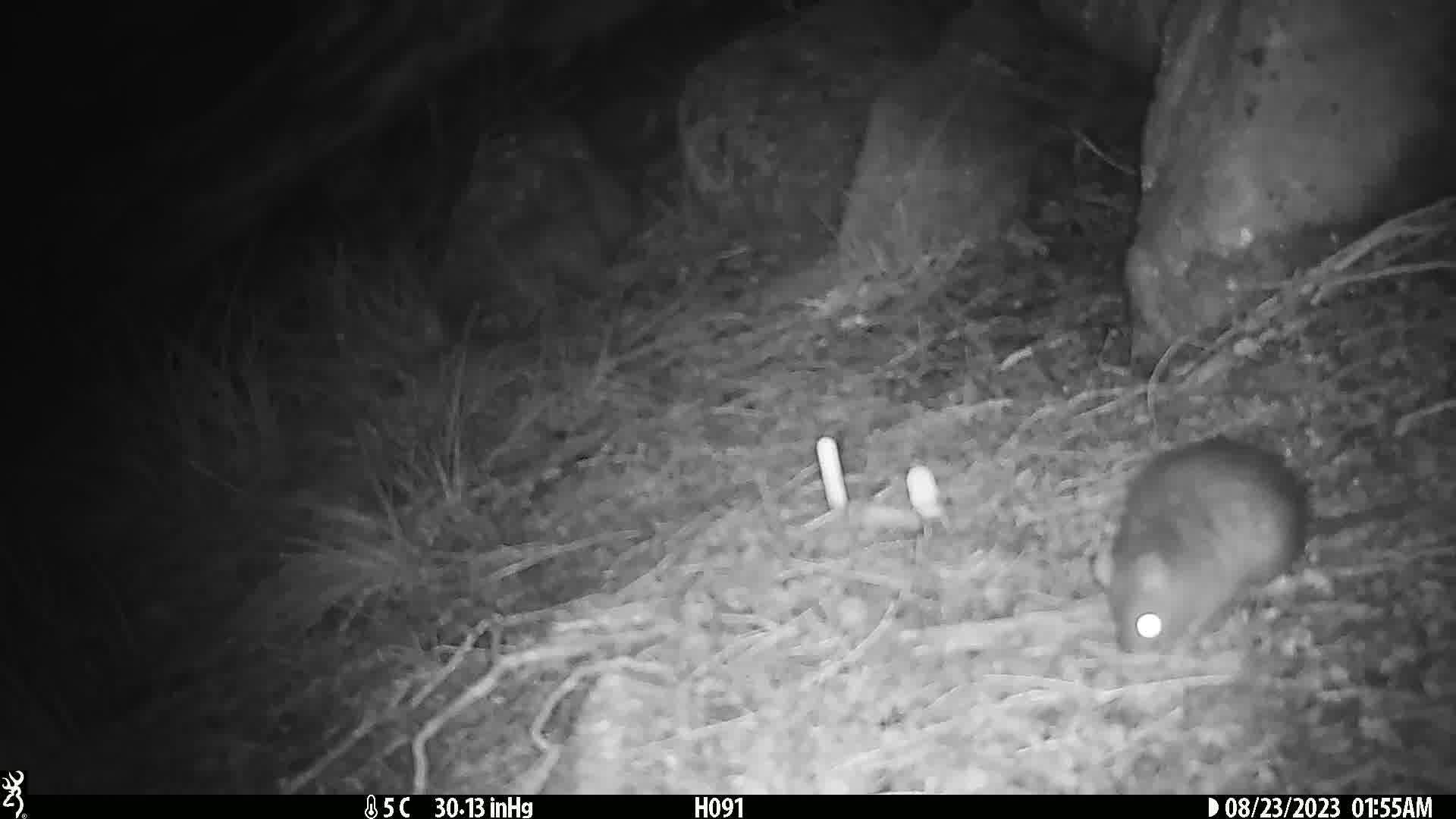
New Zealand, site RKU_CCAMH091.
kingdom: Animalia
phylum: Chordata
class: Mammalia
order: Rodentia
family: Muridae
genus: Rattus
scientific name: Rattus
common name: rat